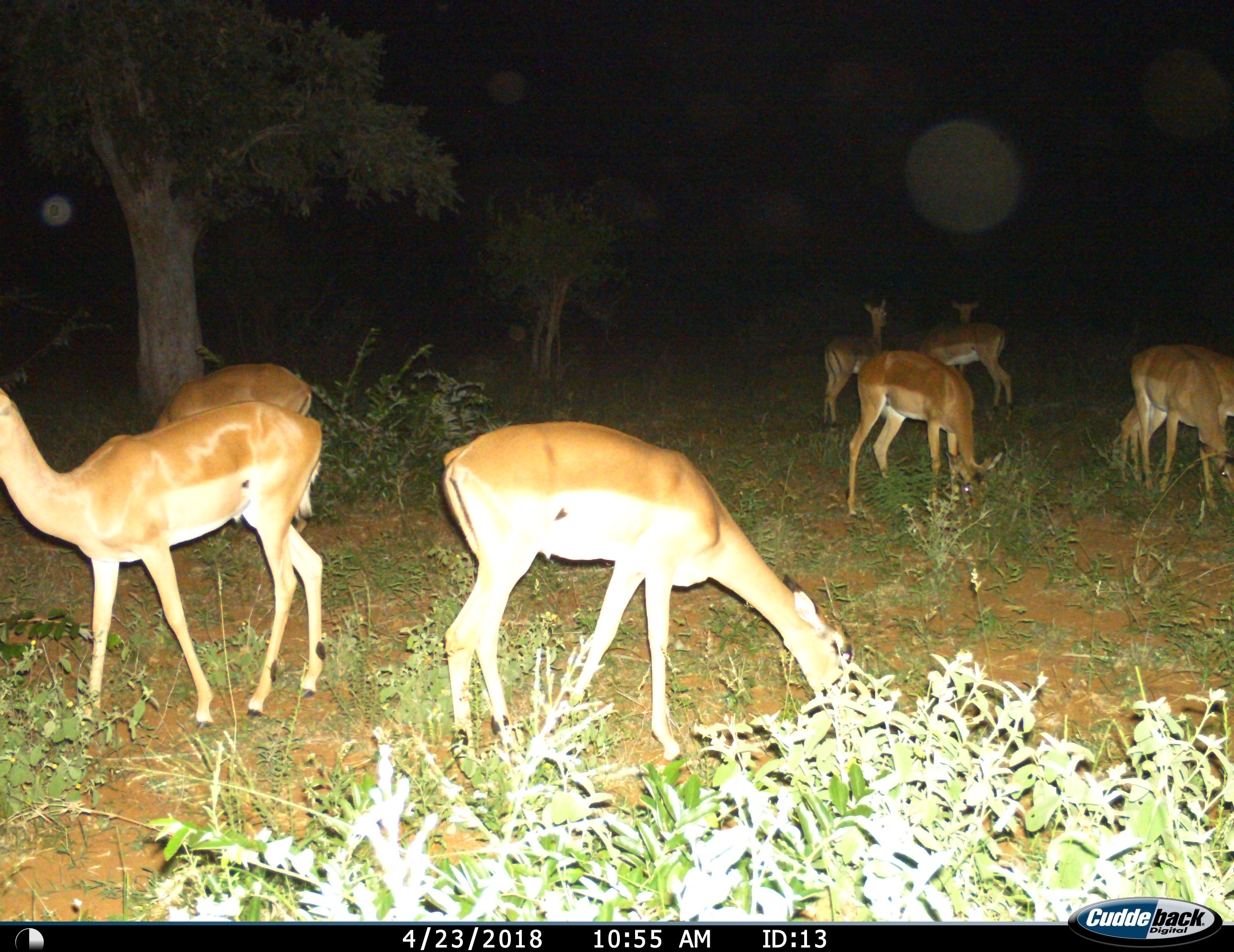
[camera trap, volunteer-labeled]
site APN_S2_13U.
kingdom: Animalia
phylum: Chordata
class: Mammalia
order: Artiodactyla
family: Bovidae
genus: Aepyceros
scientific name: Aepyceros melampus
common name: impala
Impala (Aepyceros melampus), count 9. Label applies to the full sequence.